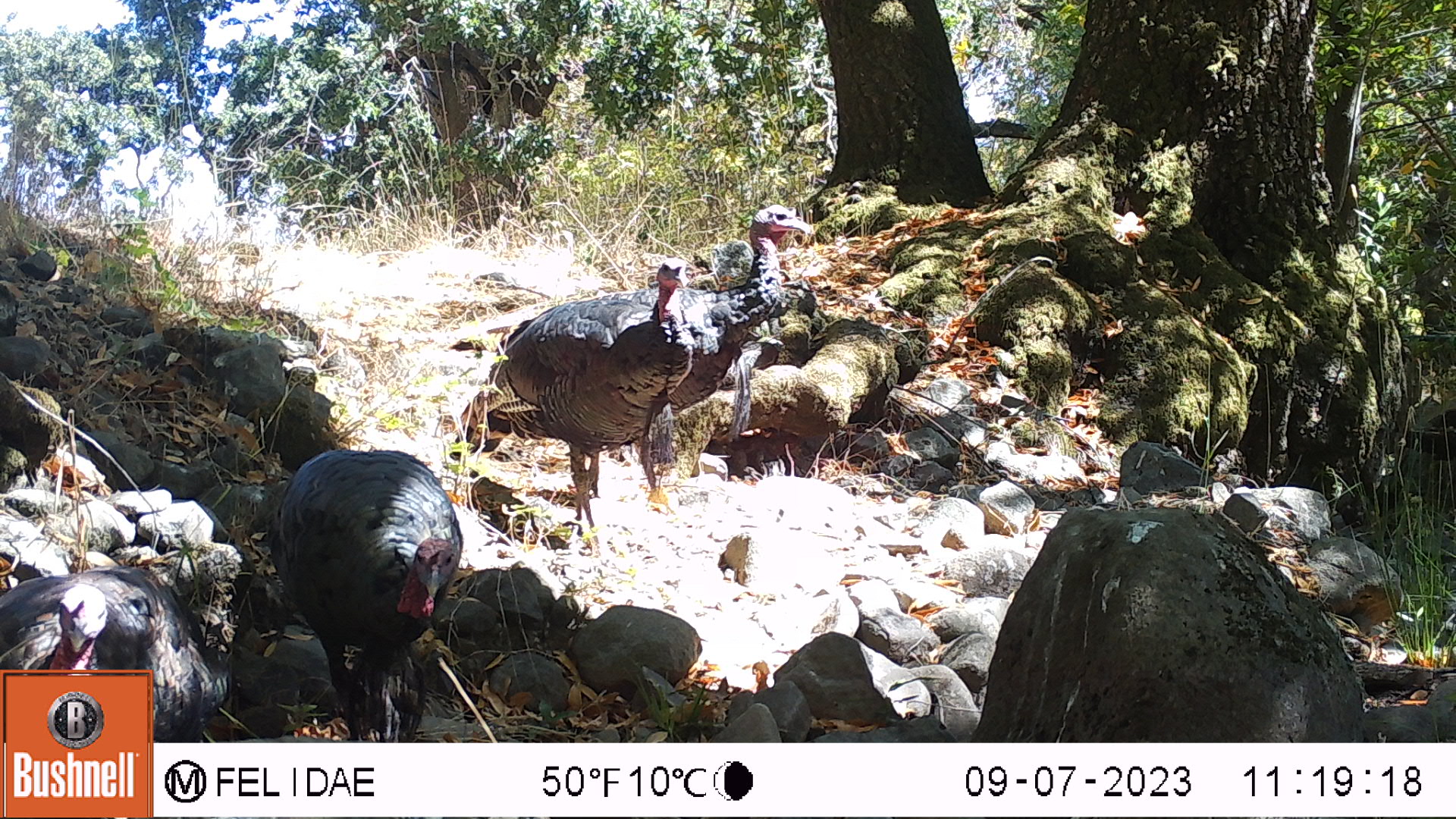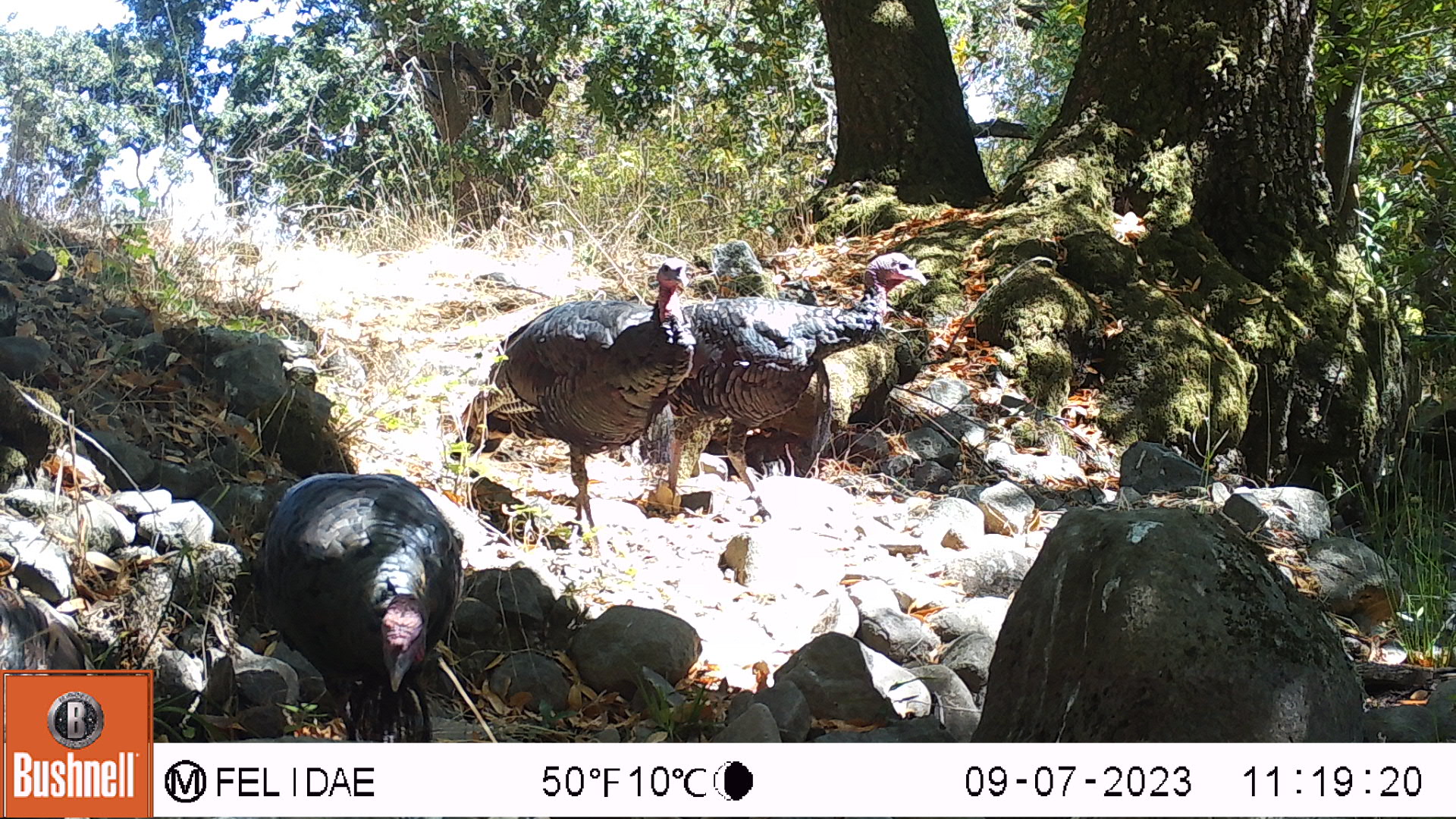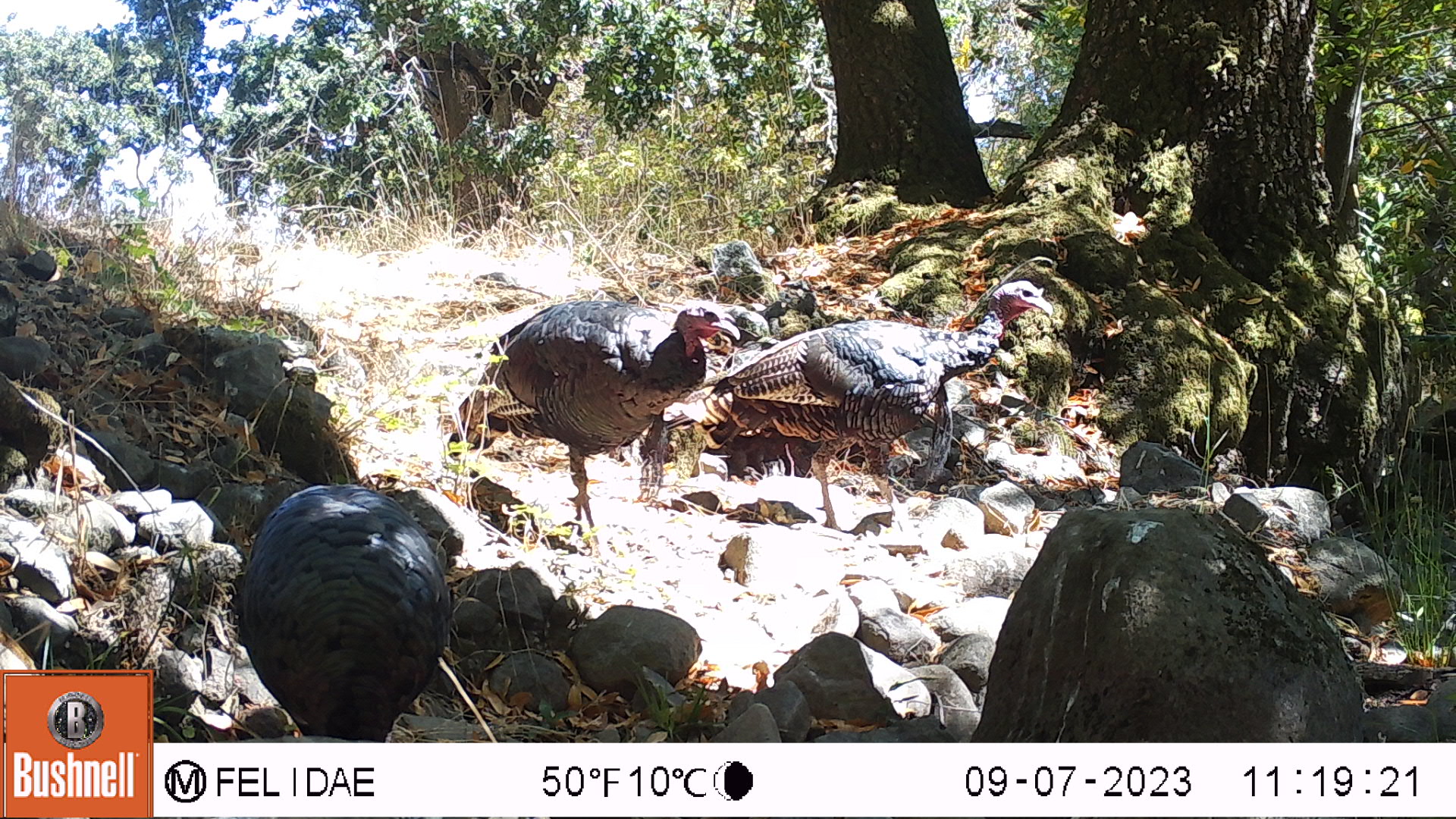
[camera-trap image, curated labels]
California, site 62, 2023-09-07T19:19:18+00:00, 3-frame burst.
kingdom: Animalia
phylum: Chordata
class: Aves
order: Galliformes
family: Phasianidae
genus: Meleagris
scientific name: Meleagris gallopavo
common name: turkey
Turkey (Meleagris gallopavo).